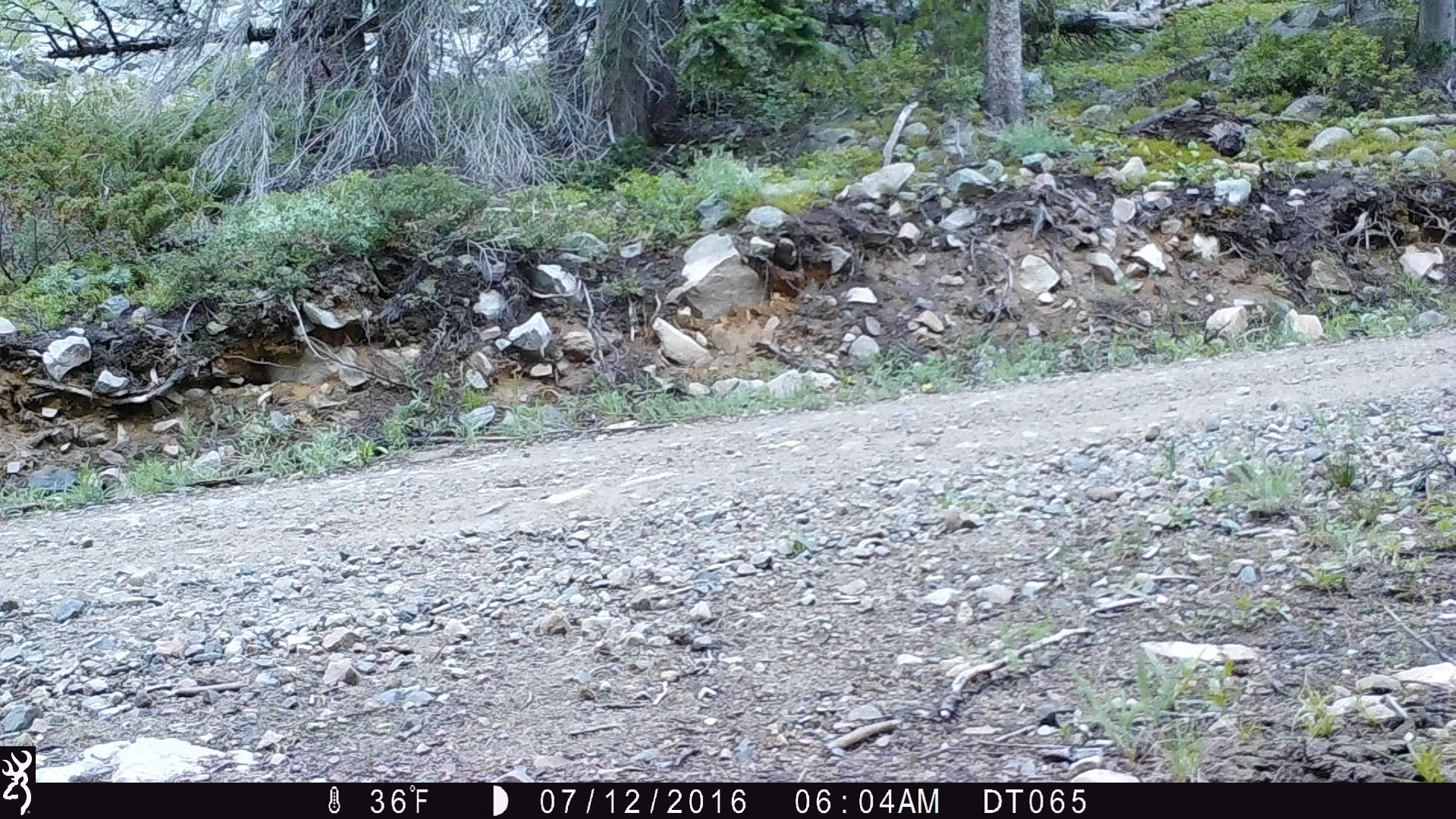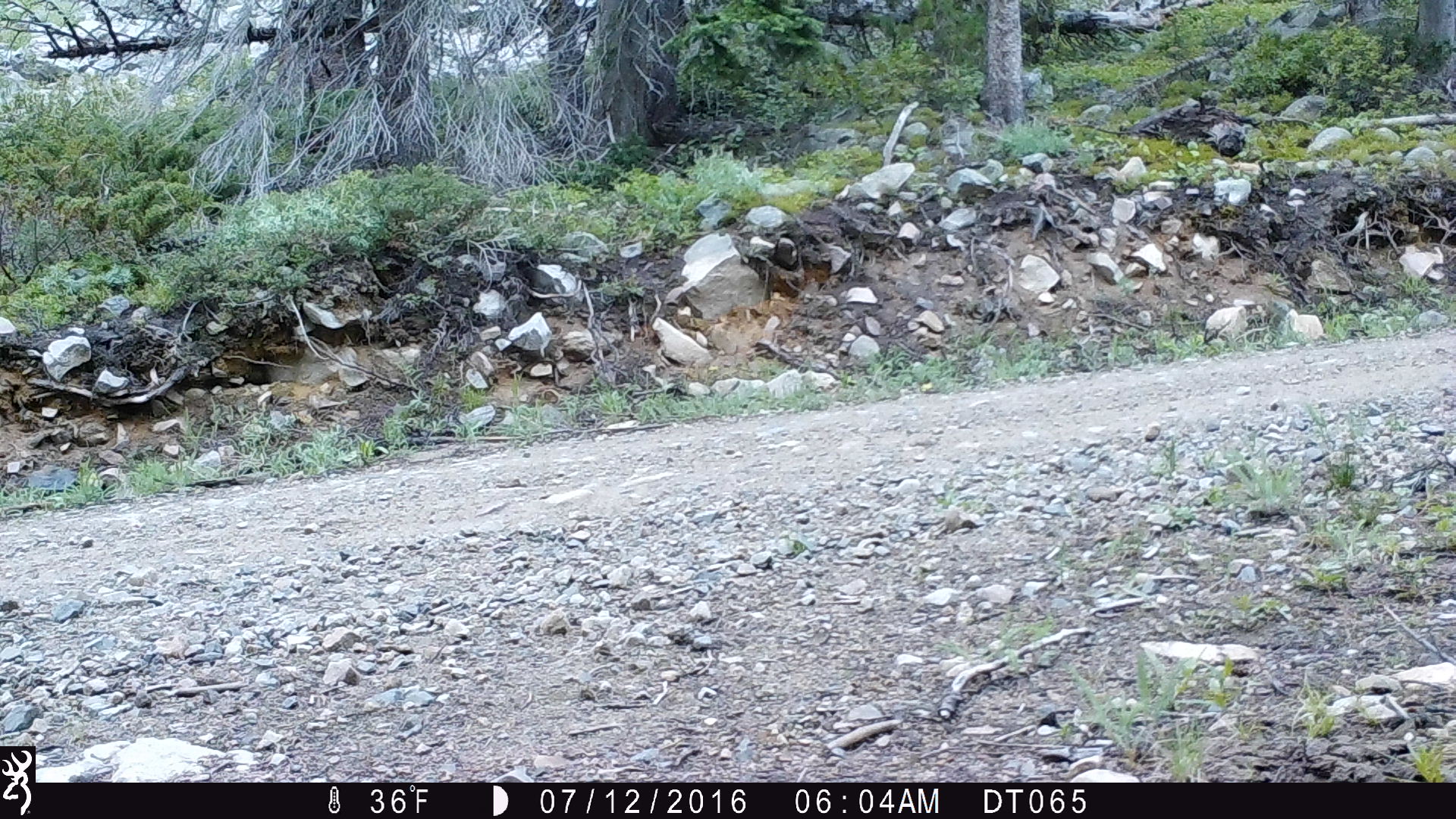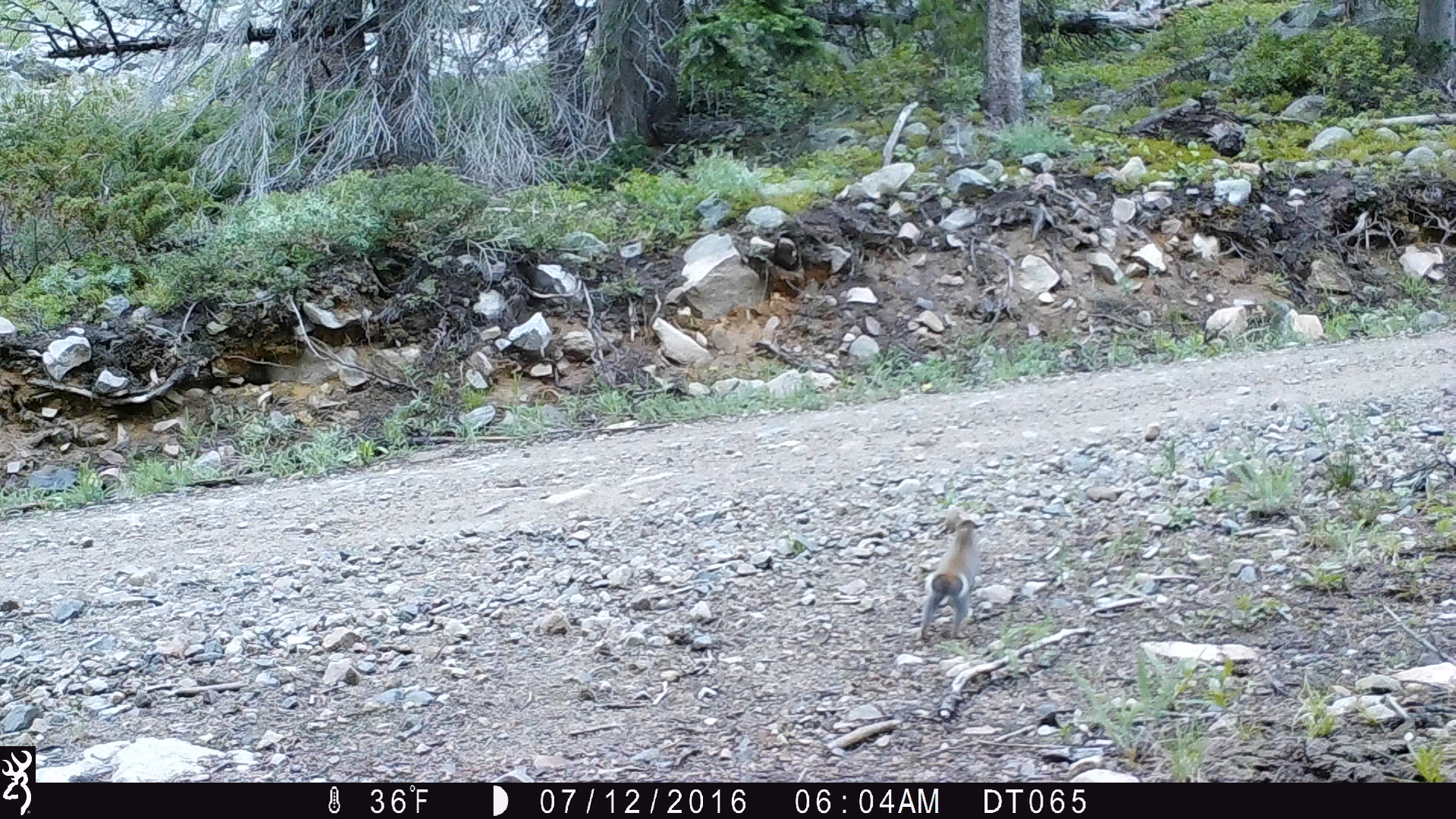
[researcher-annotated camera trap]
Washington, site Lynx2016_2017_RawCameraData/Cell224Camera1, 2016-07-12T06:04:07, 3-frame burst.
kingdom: Animalia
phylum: Chordata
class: Mammalia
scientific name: Mammalia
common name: small mammal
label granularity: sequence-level